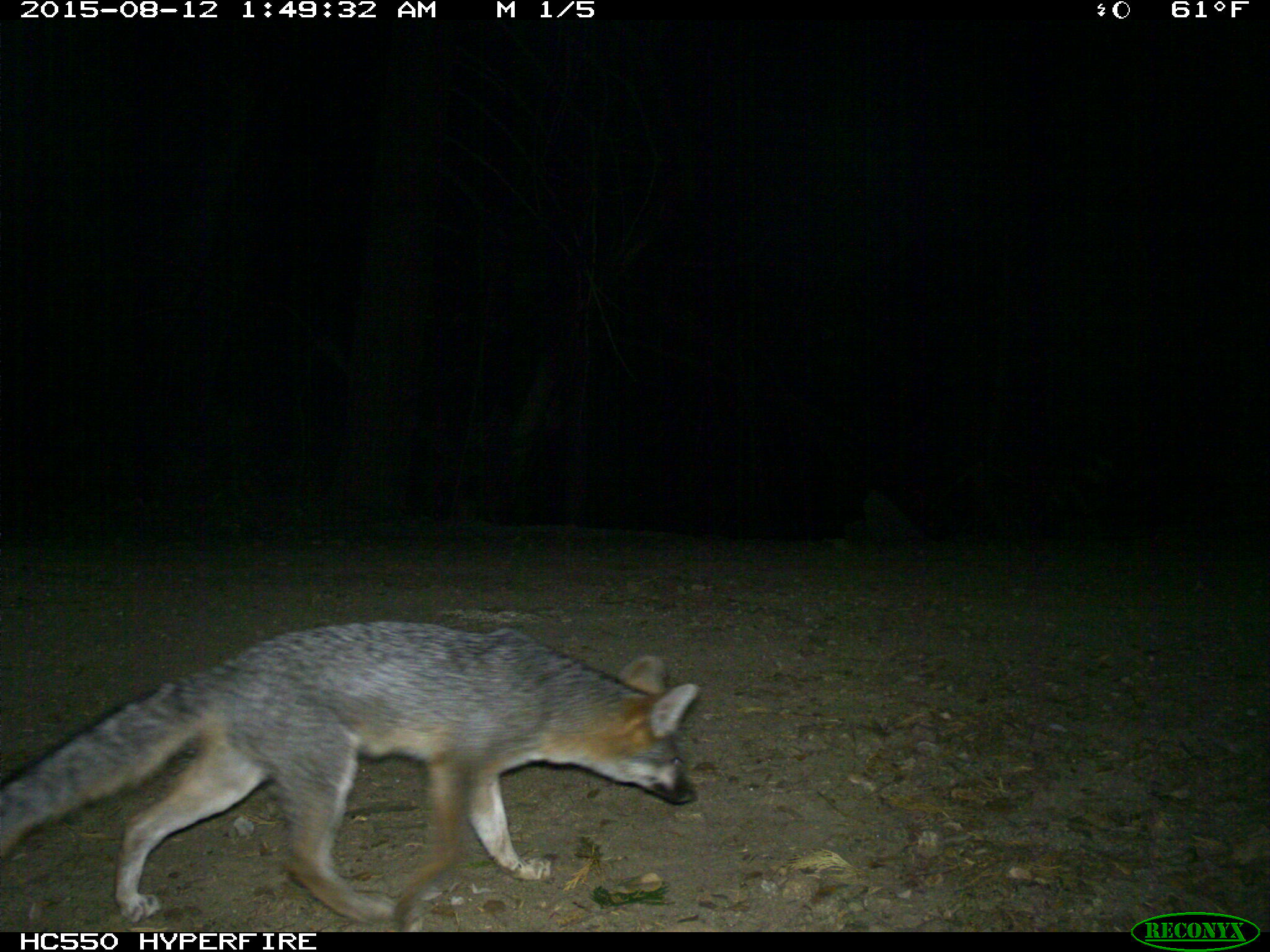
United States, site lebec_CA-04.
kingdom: Animalia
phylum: Chordata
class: Mammalia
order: Carnivora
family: Canidae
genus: Urocyon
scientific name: Urocyon cinereoargenteus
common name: gray fox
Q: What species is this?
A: Urocyon cinereoargenteus (gray fox).